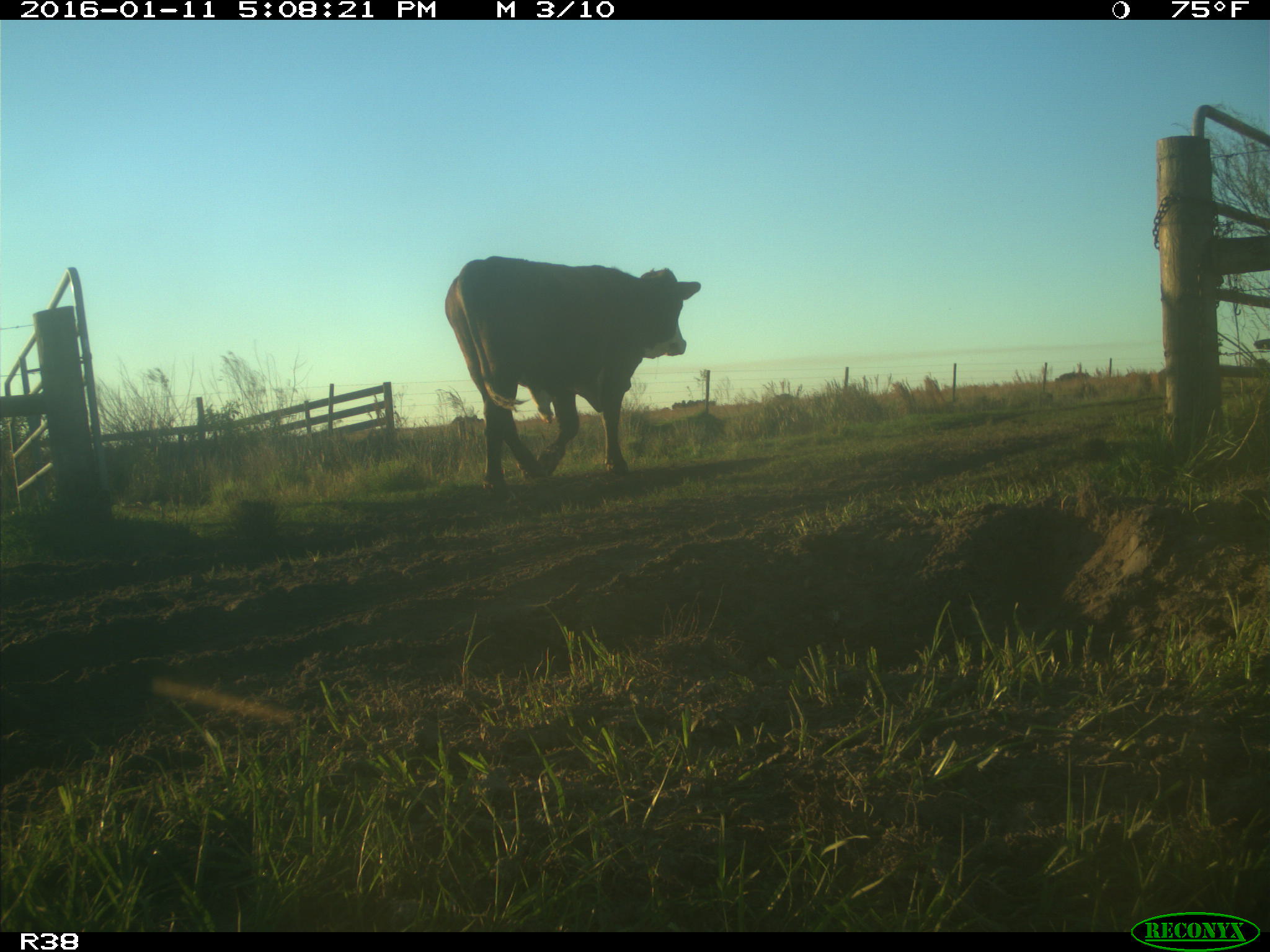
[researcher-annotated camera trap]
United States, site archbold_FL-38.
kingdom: Animalia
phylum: Chordata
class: Mammalia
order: Artiodactyla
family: Bovidae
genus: Bos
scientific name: Bos taurus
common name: domestic cow